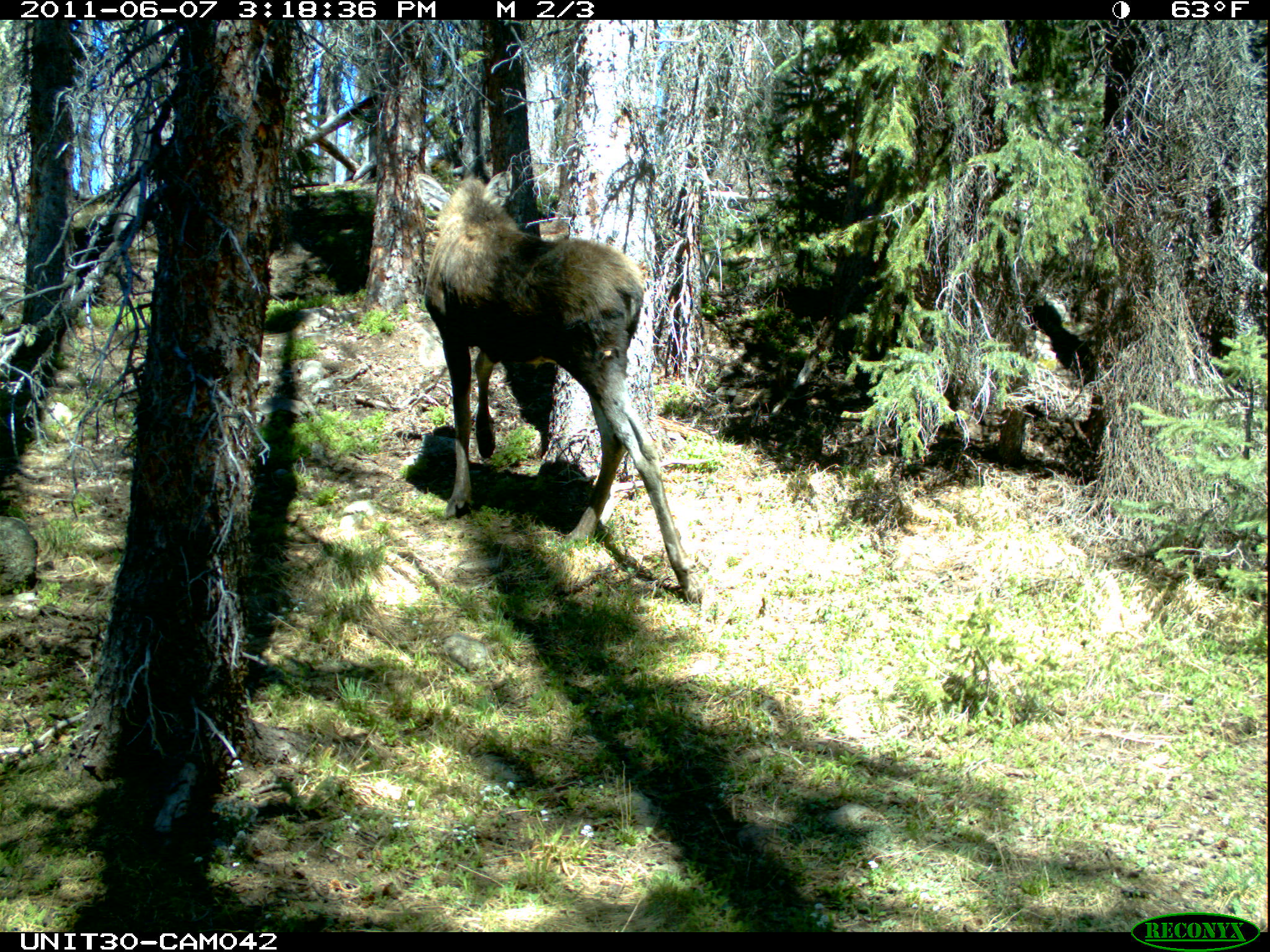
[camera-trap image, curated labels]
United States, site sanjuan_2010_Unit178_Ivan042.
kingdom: Animalia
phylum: Chordata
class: Mammalia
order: Artiodactyla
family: Cervidae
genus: Alces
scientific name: Alces alces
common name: moose